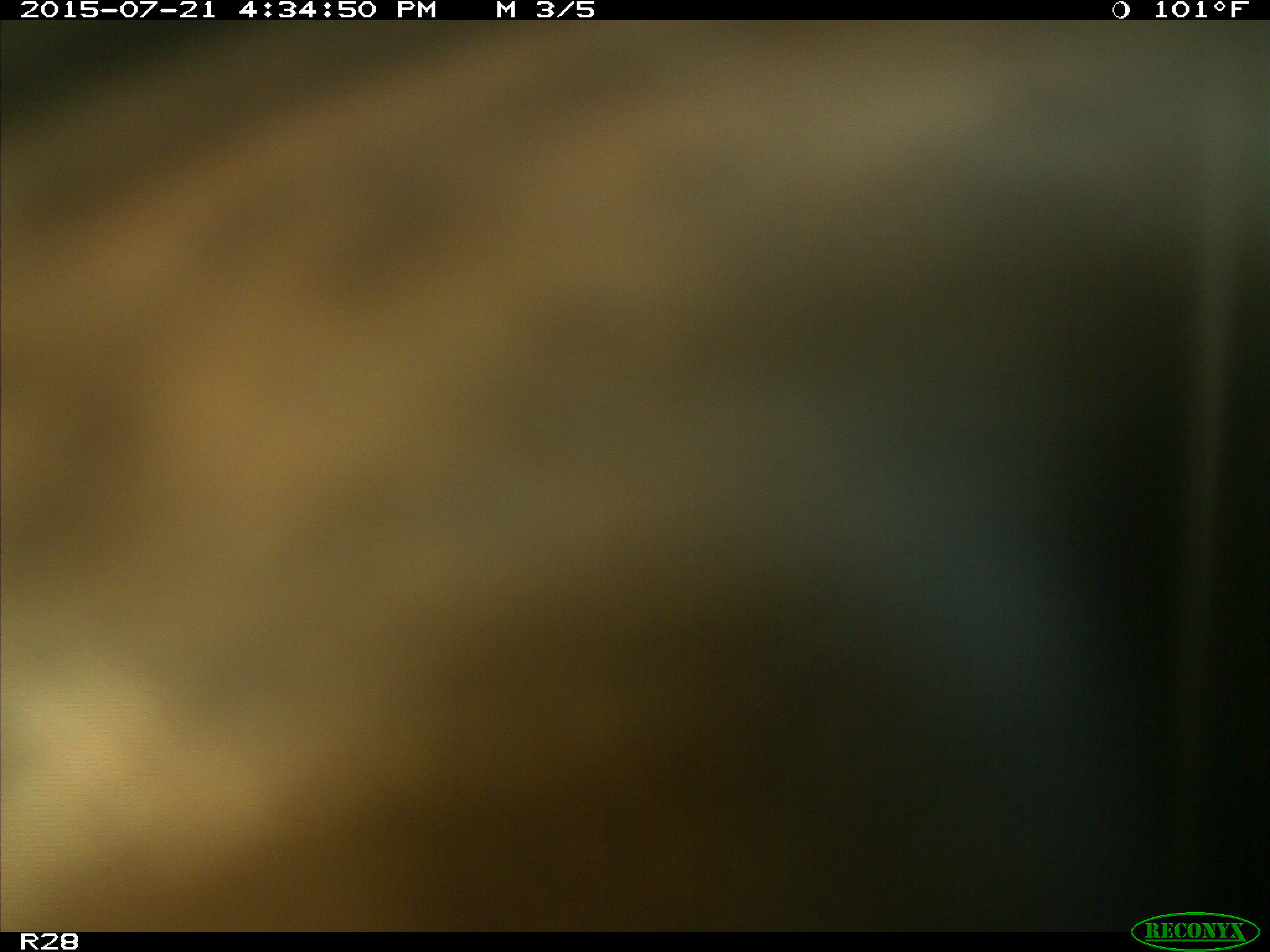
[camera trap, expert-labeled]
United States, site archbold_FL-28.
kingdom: Animalia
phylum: Chordata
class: Mammalia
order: Artiodactyla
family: Bovidae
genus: Bos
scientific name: Bos taurus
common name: domestic cow